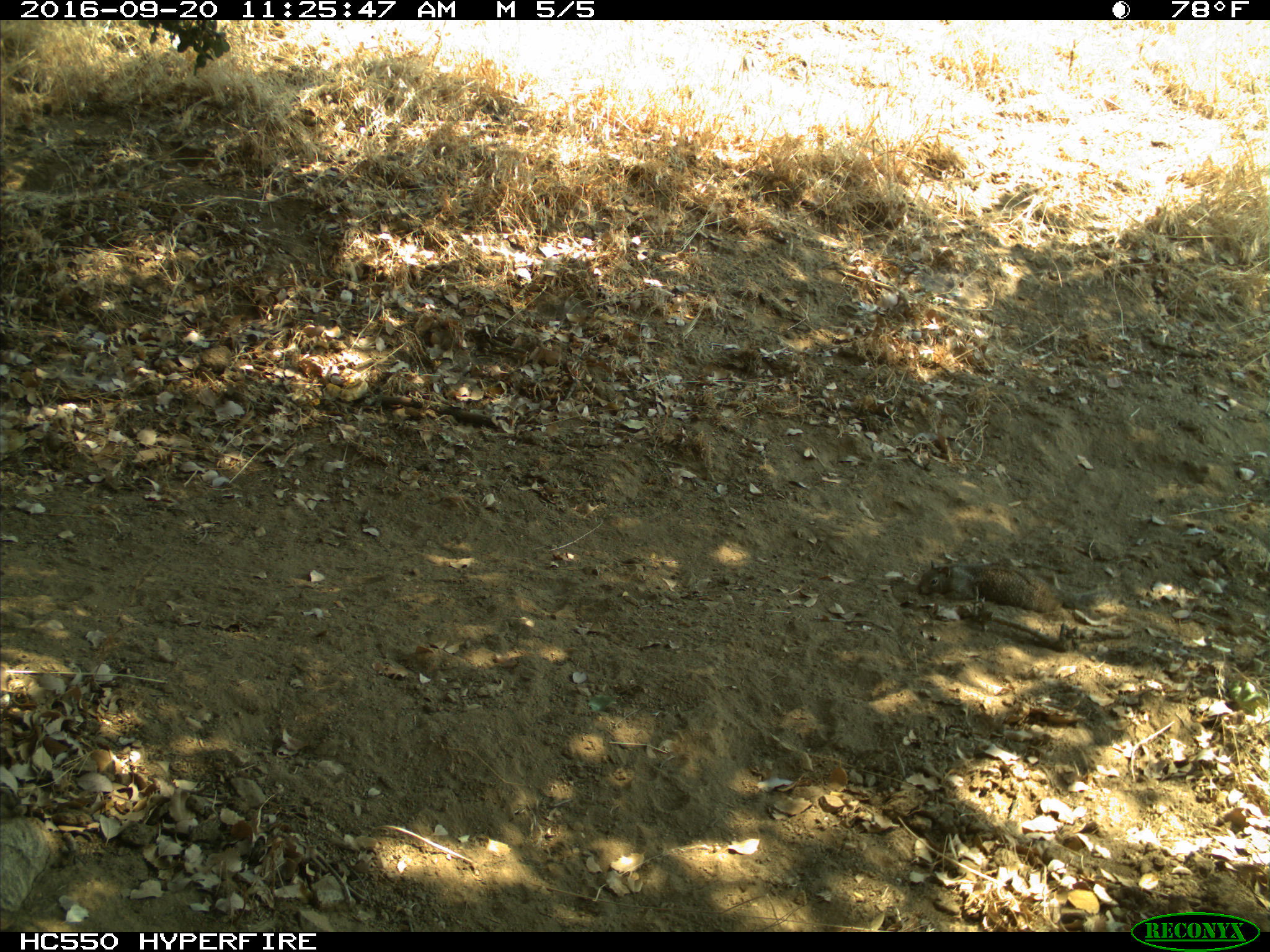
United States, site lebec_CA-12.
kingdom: Animalia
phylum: Chordata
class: Mammalia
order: Rodentia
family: Sciuridae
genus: Otospermophilus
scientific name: Otospermophilus beecheyi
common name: california ground squirrel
Otospermophilus beecheyi (california ground squirrel).